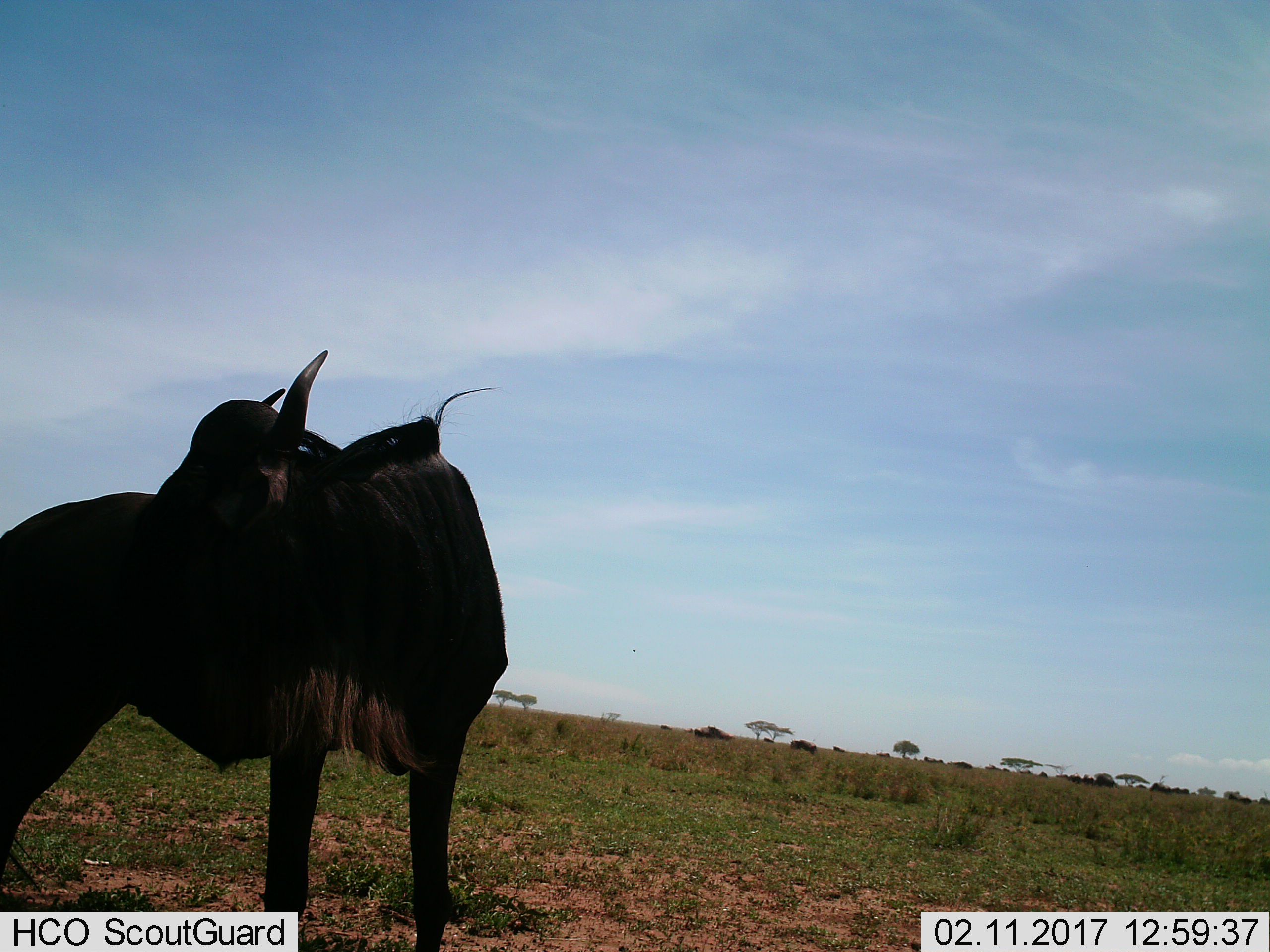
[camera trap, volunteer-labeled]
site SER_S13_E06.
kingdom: Animalia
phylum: Chordata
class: Mammalia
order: Artiodactyla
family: Bovidae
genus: Connochaetes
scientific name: Connochaetes taurinus taurinus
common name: blue wildebeest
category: wildebeestblue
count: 1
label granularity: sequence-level